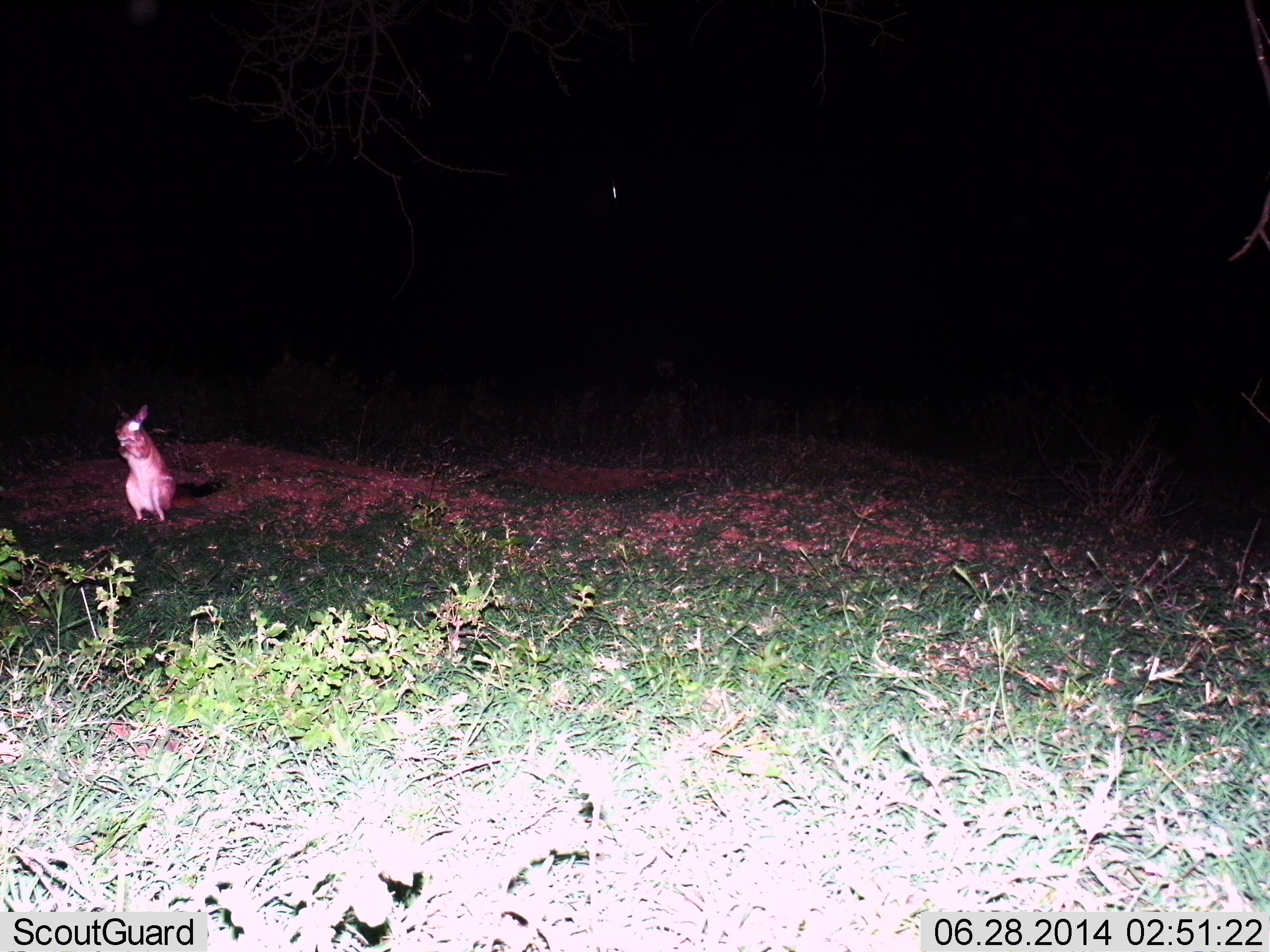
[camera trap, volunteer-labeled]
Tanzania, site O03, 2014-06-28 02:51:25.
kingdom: Animalia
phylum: Chordata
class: Mammalia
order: Lagomorpha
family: Leporidae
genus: Lepus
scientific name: Lepus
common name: hare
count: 1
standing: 90%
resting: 10%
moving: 0%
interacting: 0%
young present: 0%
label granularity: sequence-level